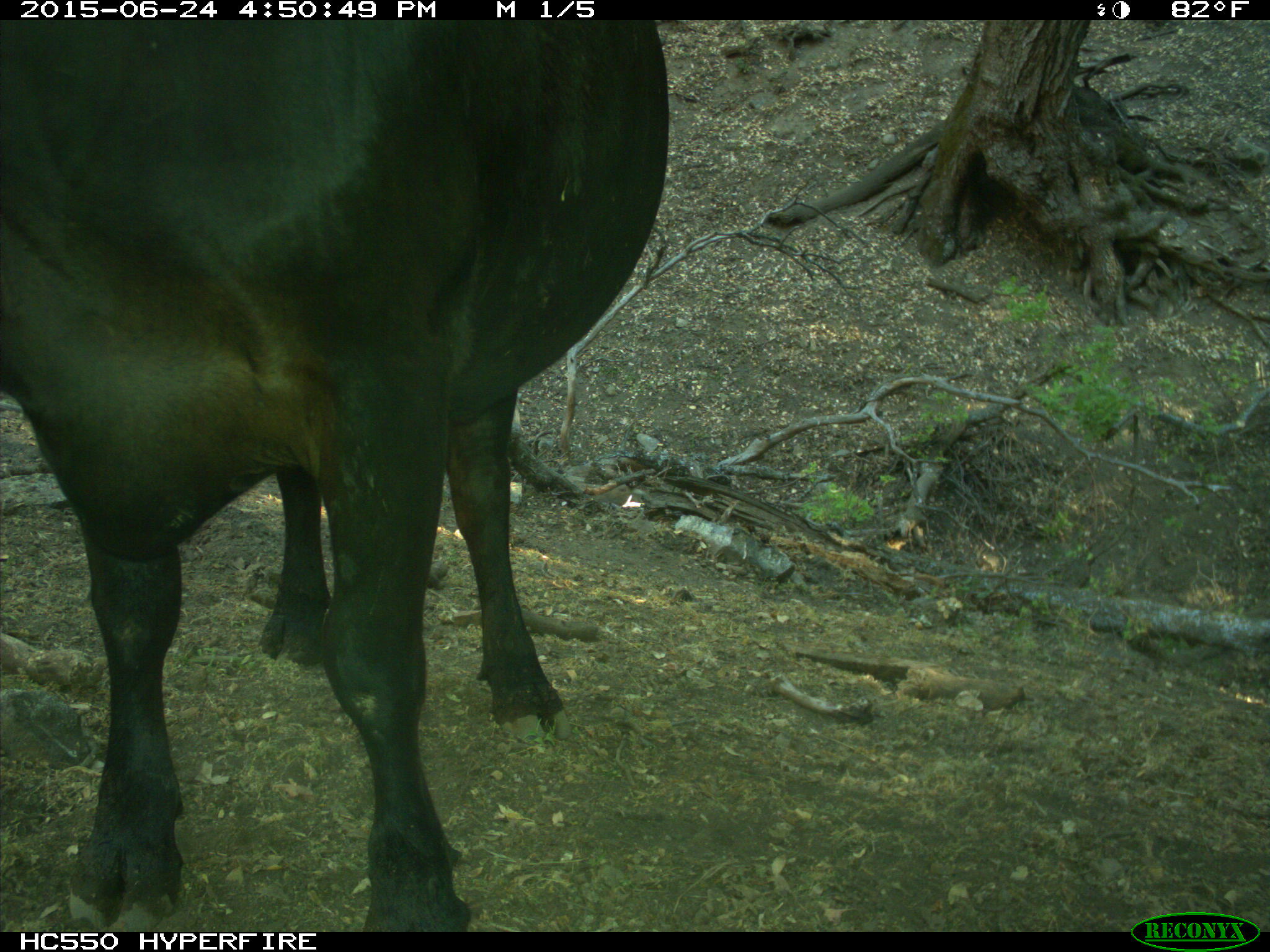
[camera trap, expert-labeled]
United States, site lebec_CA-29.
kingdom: Animalia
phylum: Chordata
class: Mammalia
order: Artiodactyla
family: Bovidae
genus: Bos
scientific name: Bos taurus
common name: domestic cow